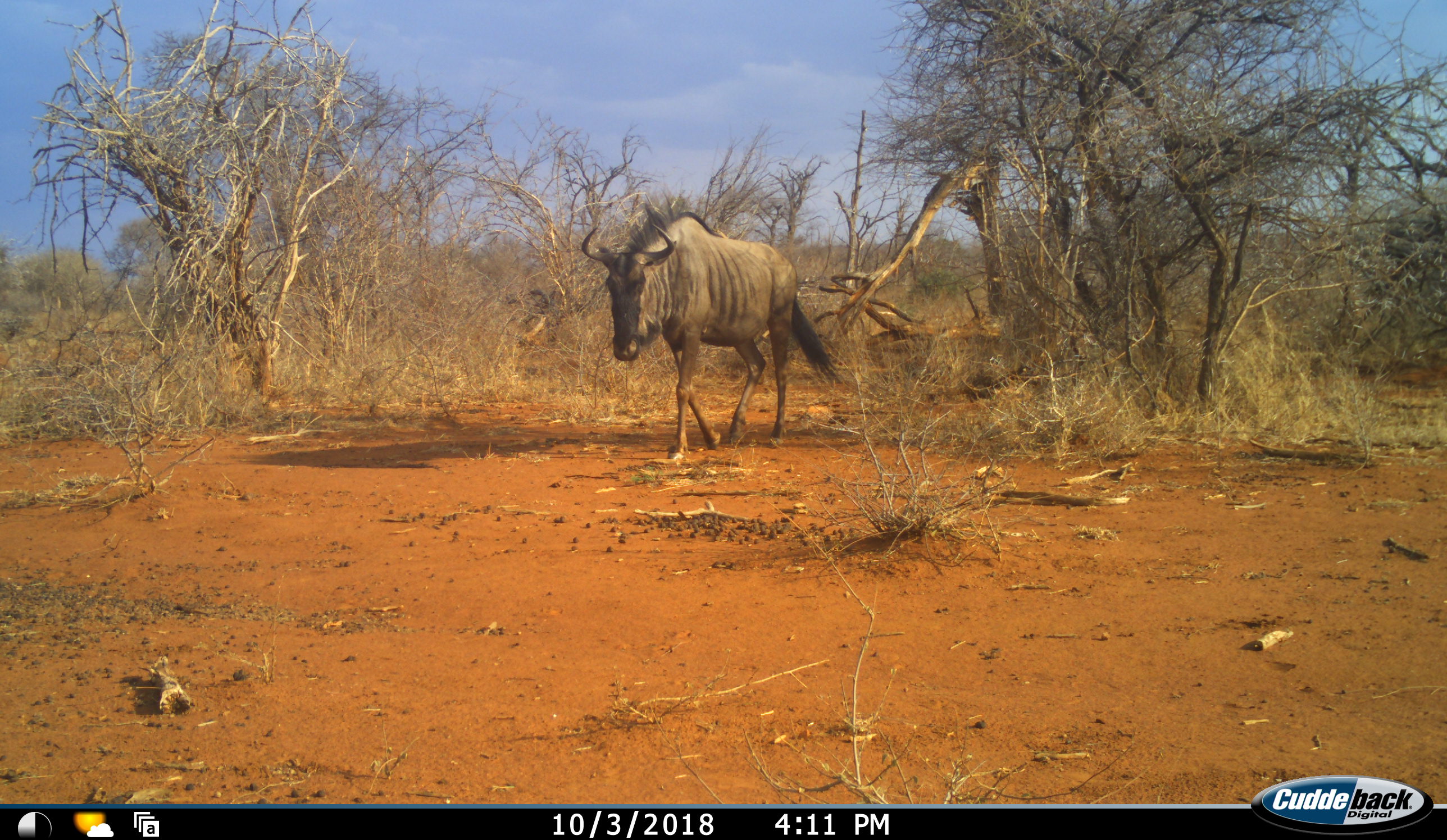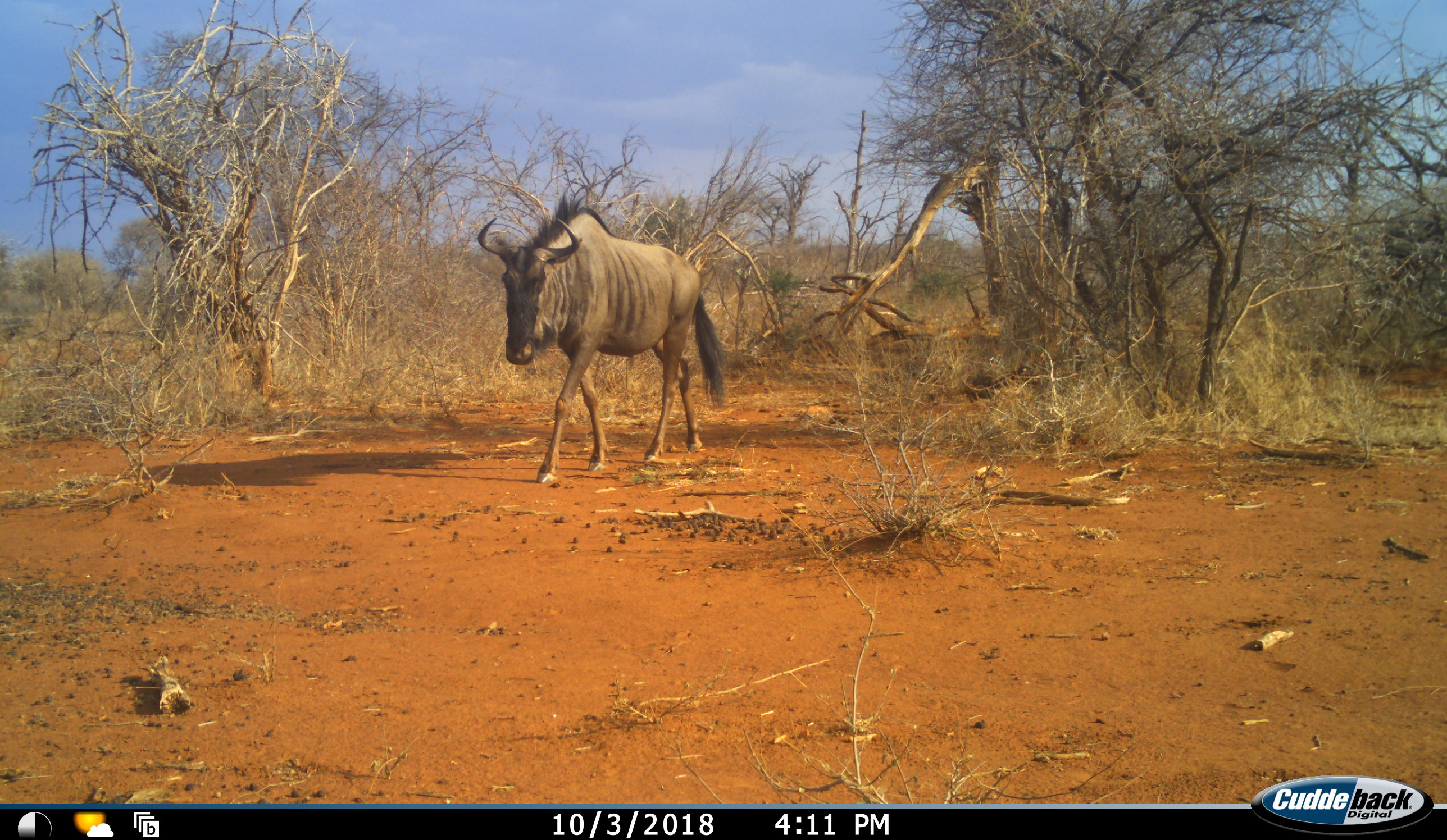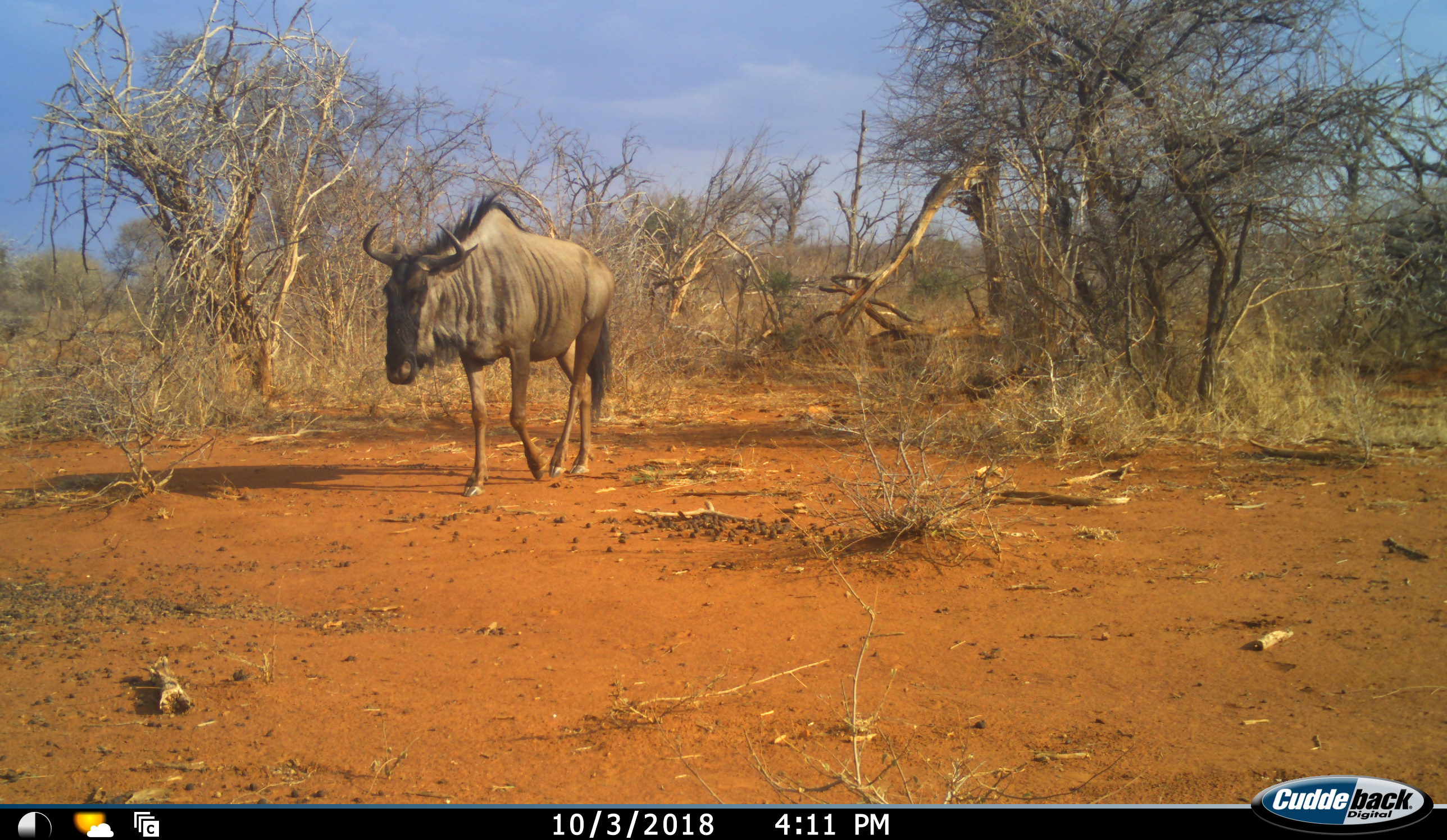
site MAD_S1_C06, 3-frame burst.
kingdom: Animalia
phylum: Chordata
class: Mammalia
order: Artiodactyla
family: Bovidae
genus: Connochaetes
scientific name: Connochaetes taurinus taurinus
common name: blue wildebeest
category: wildebeestblue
Wildebeestblue (blue wildebeest) (Connochaetes taurinus taurinus), count 1. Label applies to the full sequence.